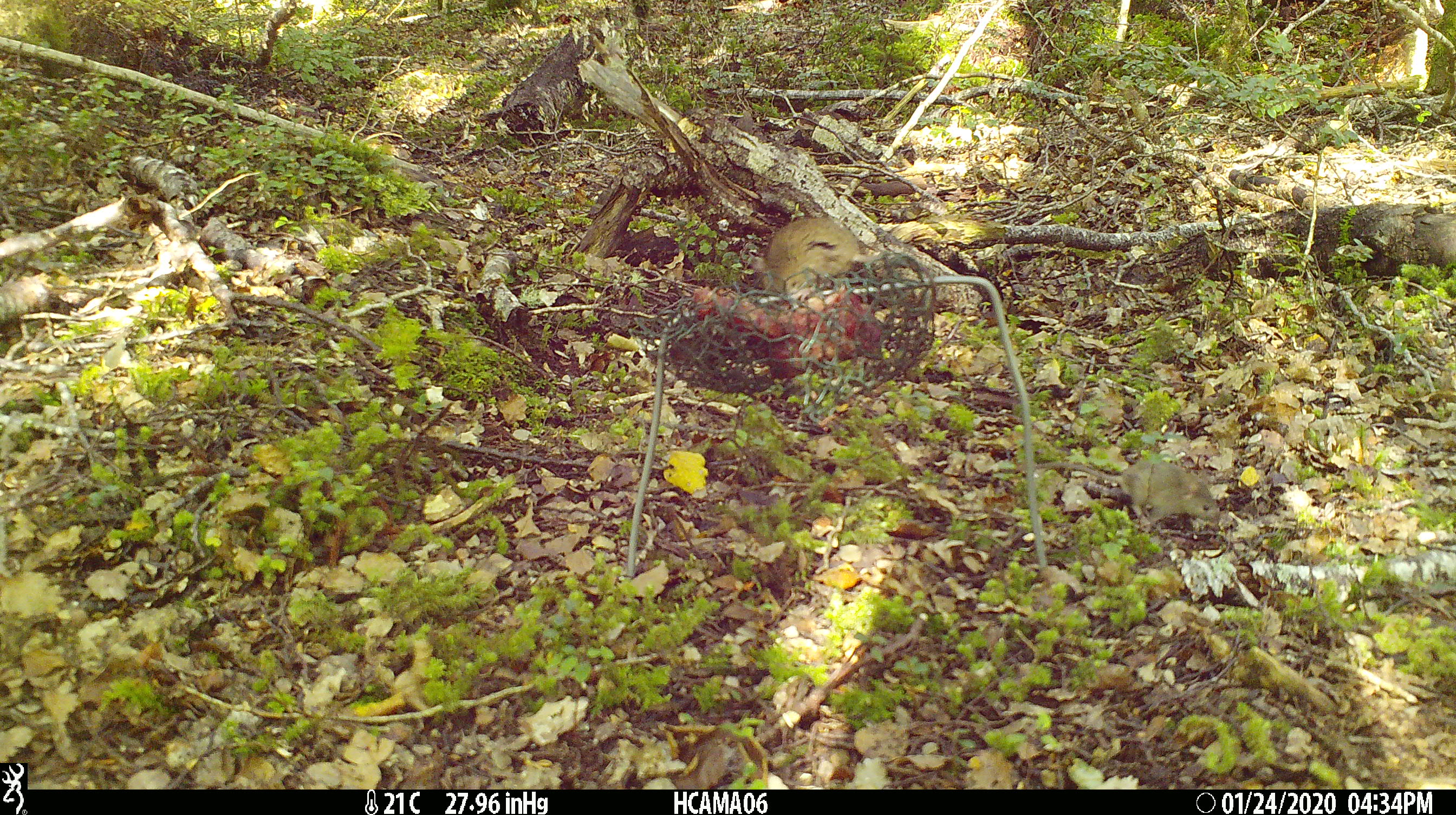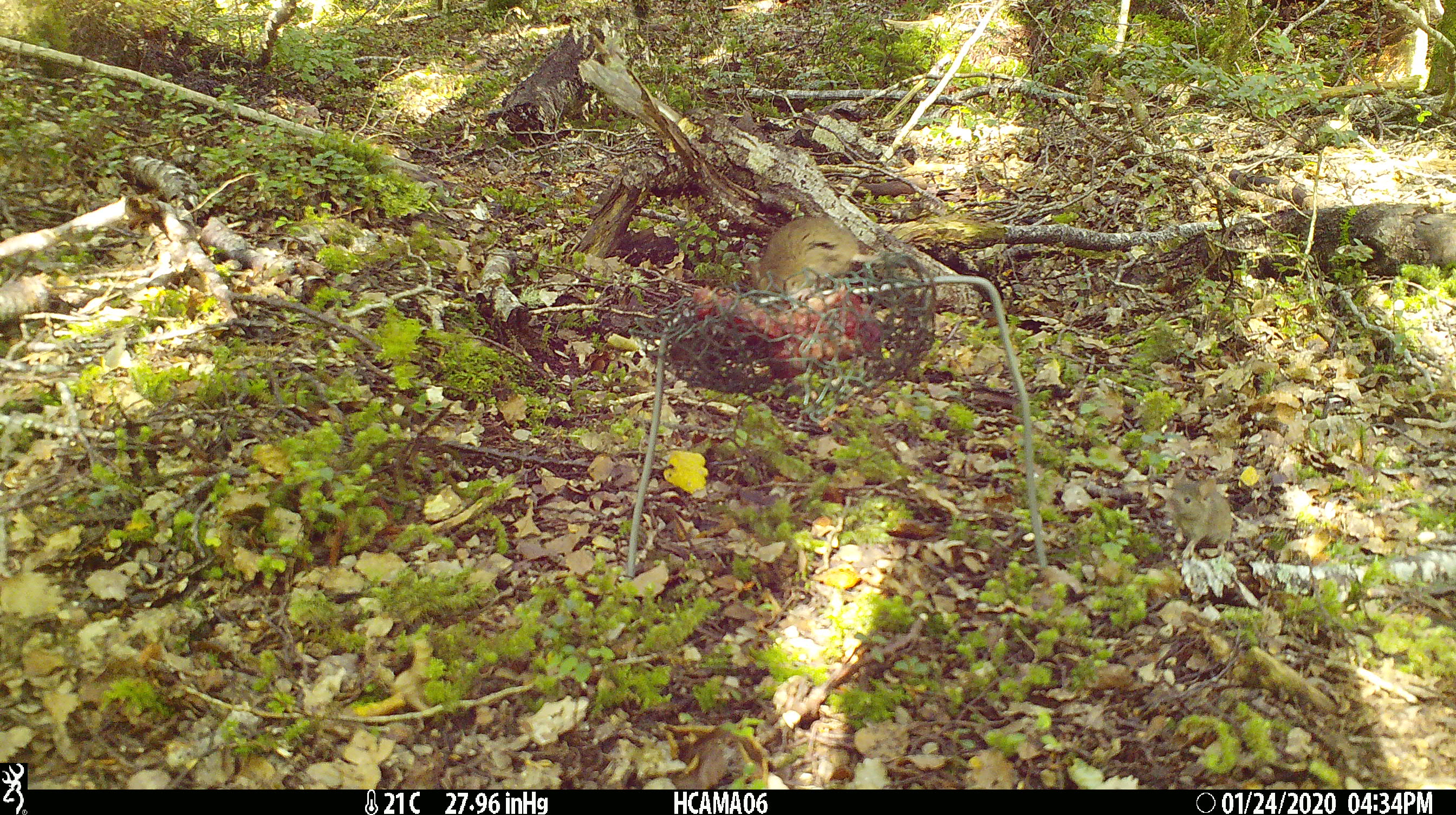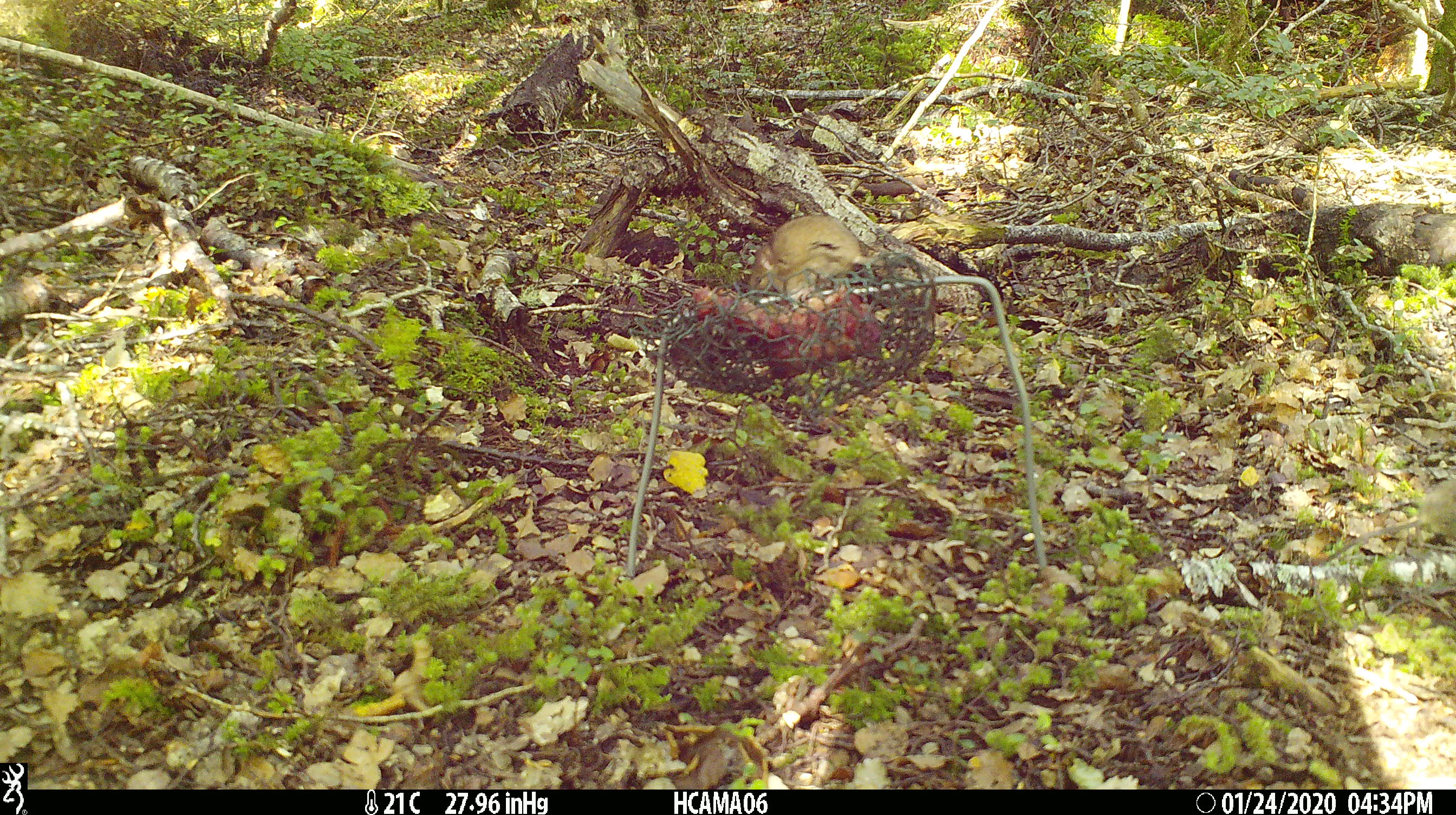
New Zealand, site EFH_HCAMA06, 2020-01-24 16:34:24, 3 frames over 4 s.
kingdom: Animalia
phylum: Chordata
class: Mammalia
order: Rodentia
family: Muridae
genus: Mus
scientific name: Mus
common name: mouse